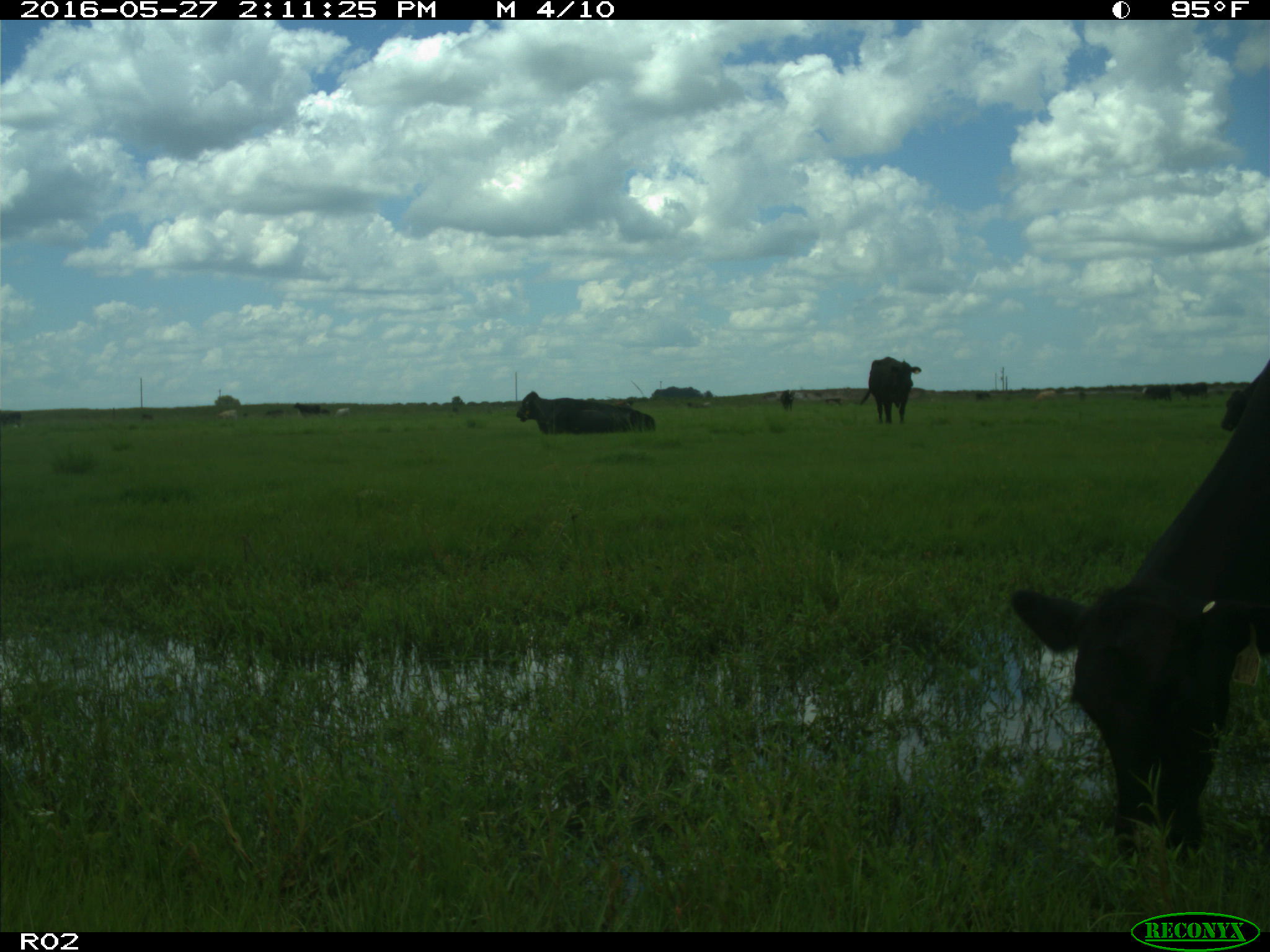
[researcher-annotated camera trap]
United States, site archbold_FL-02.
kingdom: Animalia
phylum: Chordata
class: Mammalia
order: Artiodactyla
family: Bovidae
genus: Bos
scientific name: Bos taurus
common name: domestic cow